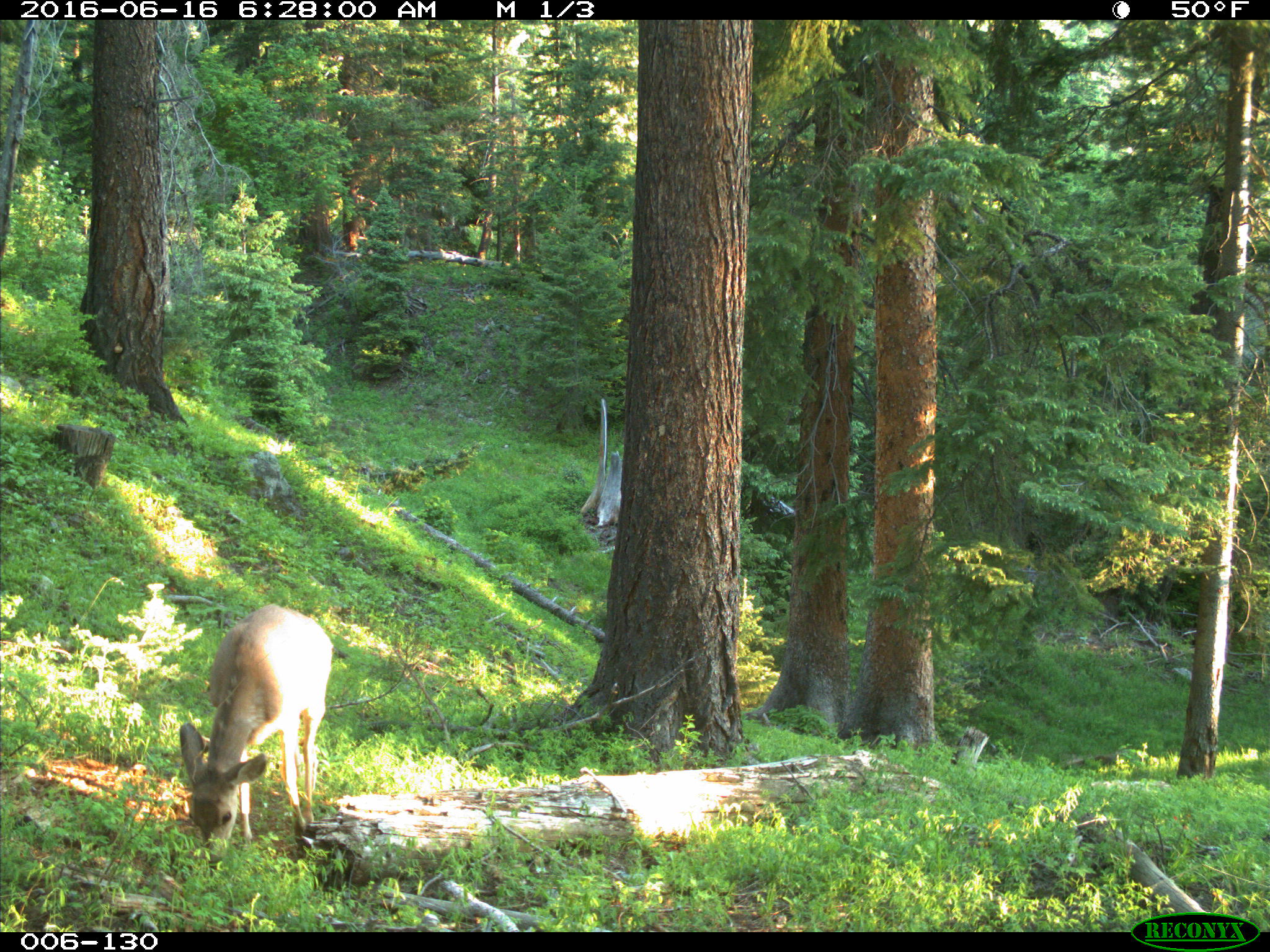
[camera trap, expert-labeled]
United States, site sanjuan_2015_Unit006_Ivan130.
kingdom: Animalia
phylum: Chordata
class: Mammalia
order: Artiodactyla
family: Cervidae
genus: Odocoileus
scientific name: Odocoileus hemionus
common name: mule deer